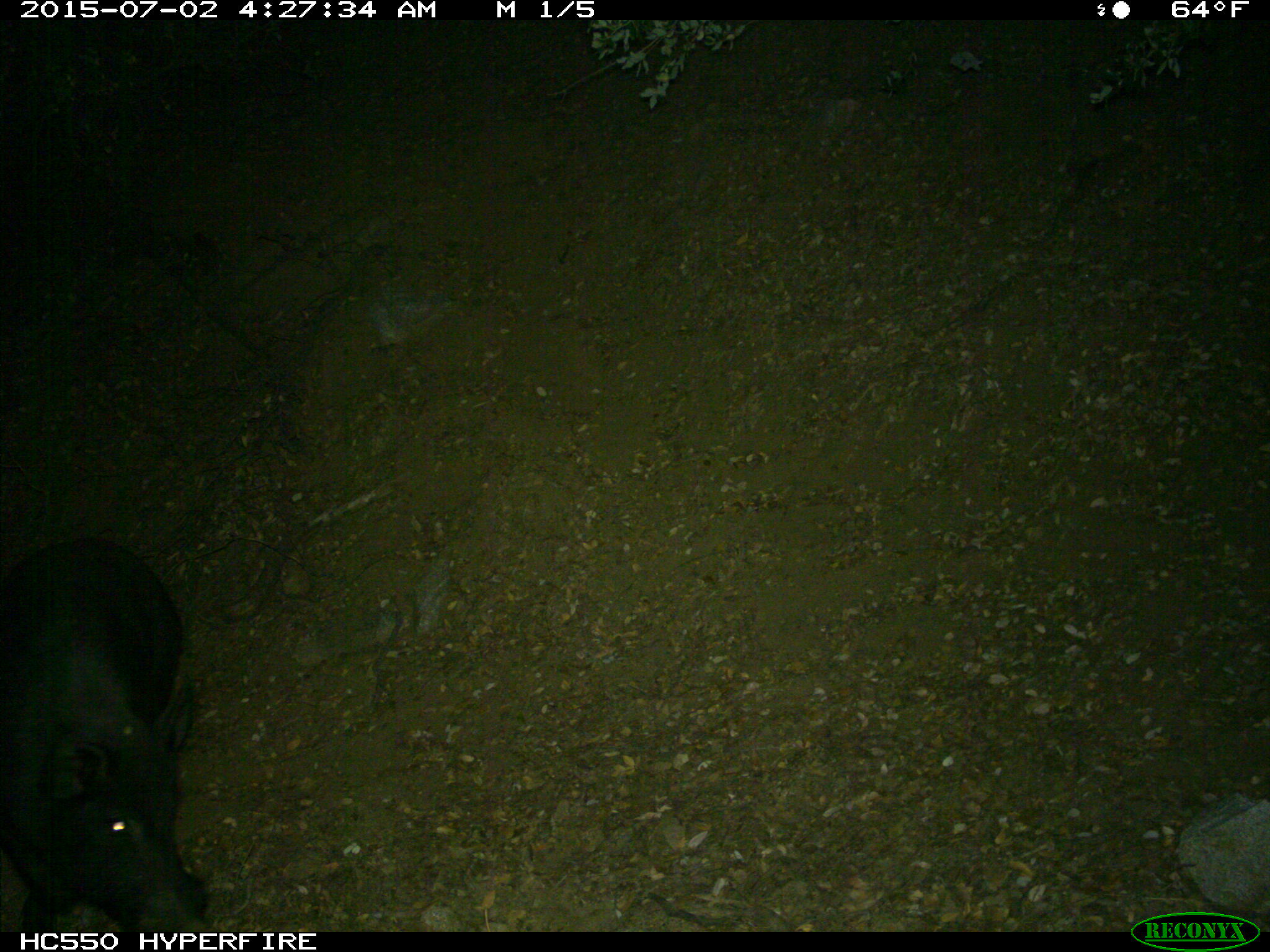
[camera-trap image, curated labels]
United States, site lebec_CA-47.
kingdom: Animalia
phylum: Chordata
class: Mammalia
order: Artiodactyla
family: Suidae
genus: Sus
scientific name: Sus scrofa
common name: wild boar